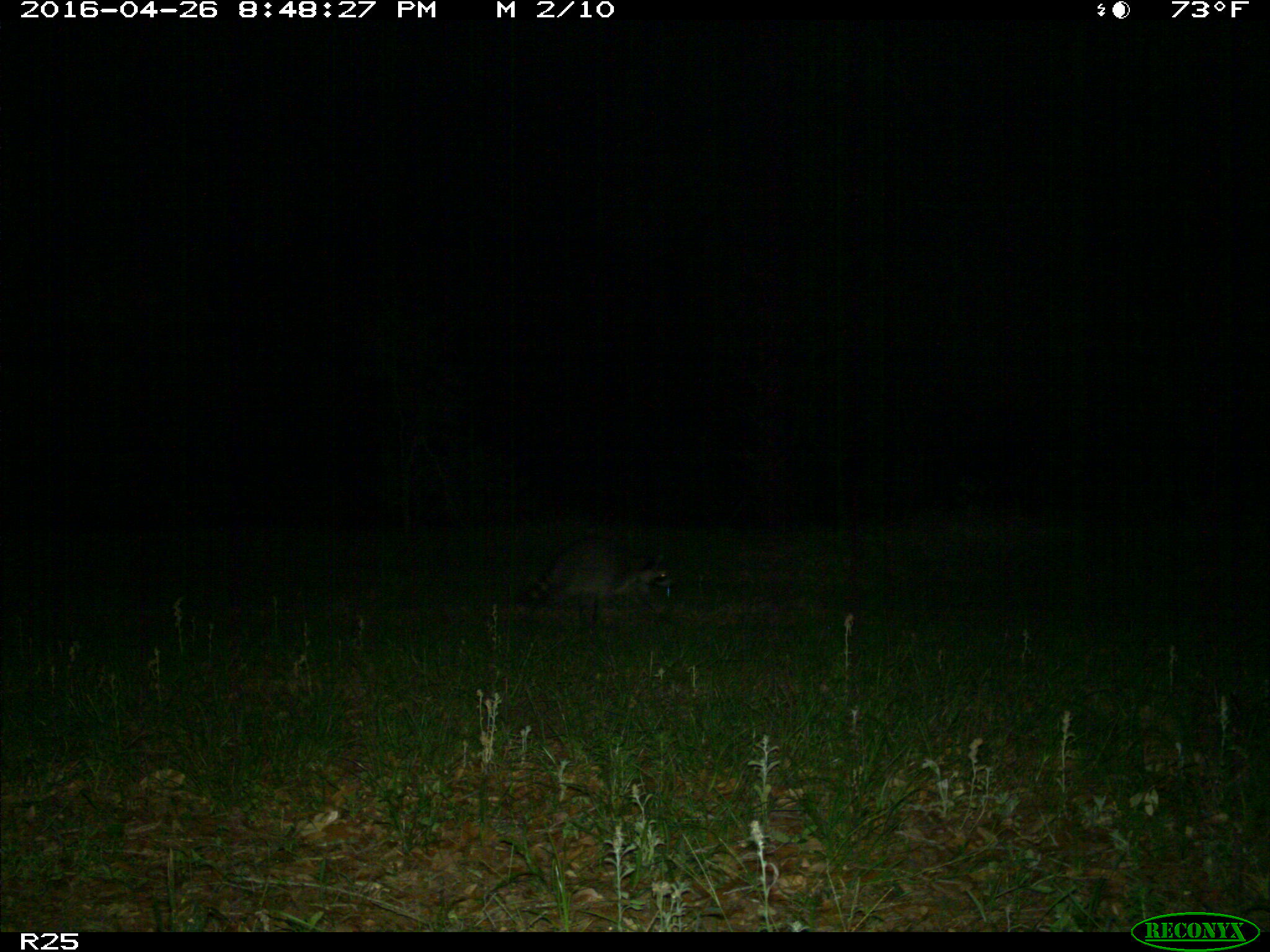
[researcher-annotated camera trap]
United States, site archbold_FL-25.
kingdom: Animalia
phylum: Chordata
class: Mammalia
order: Carnivora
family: Procyonidae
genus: Procyon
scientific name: Procyon lotor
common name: common raccoon